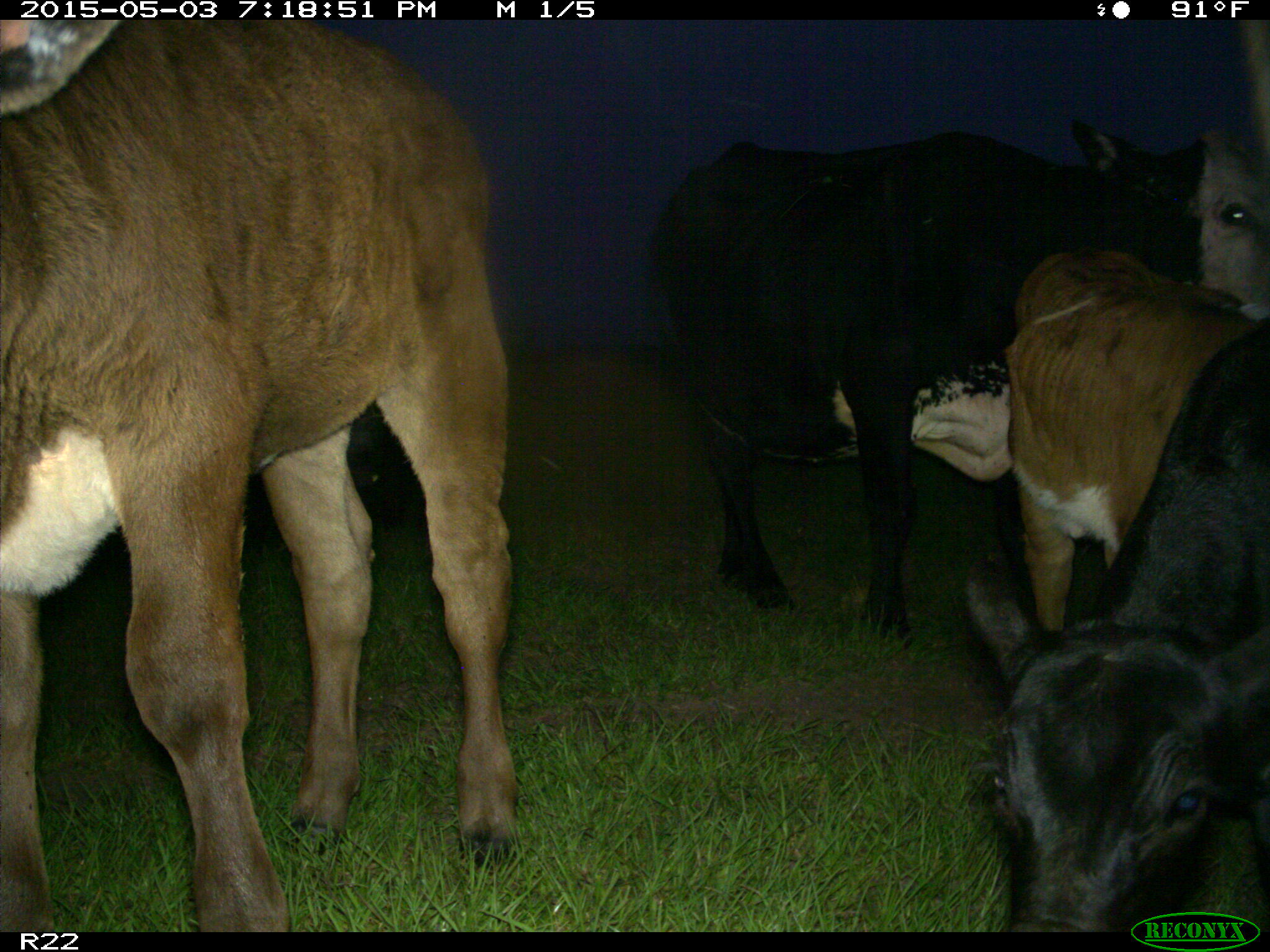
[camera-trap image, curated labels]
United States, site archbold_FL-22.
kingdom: Animalia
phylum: Chordata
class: Mammalia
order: Artiodactyla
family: Bovidae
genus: Bos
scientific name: Bos taurus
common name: domestic cow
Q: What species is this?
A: Bos taurus (domestic cow).